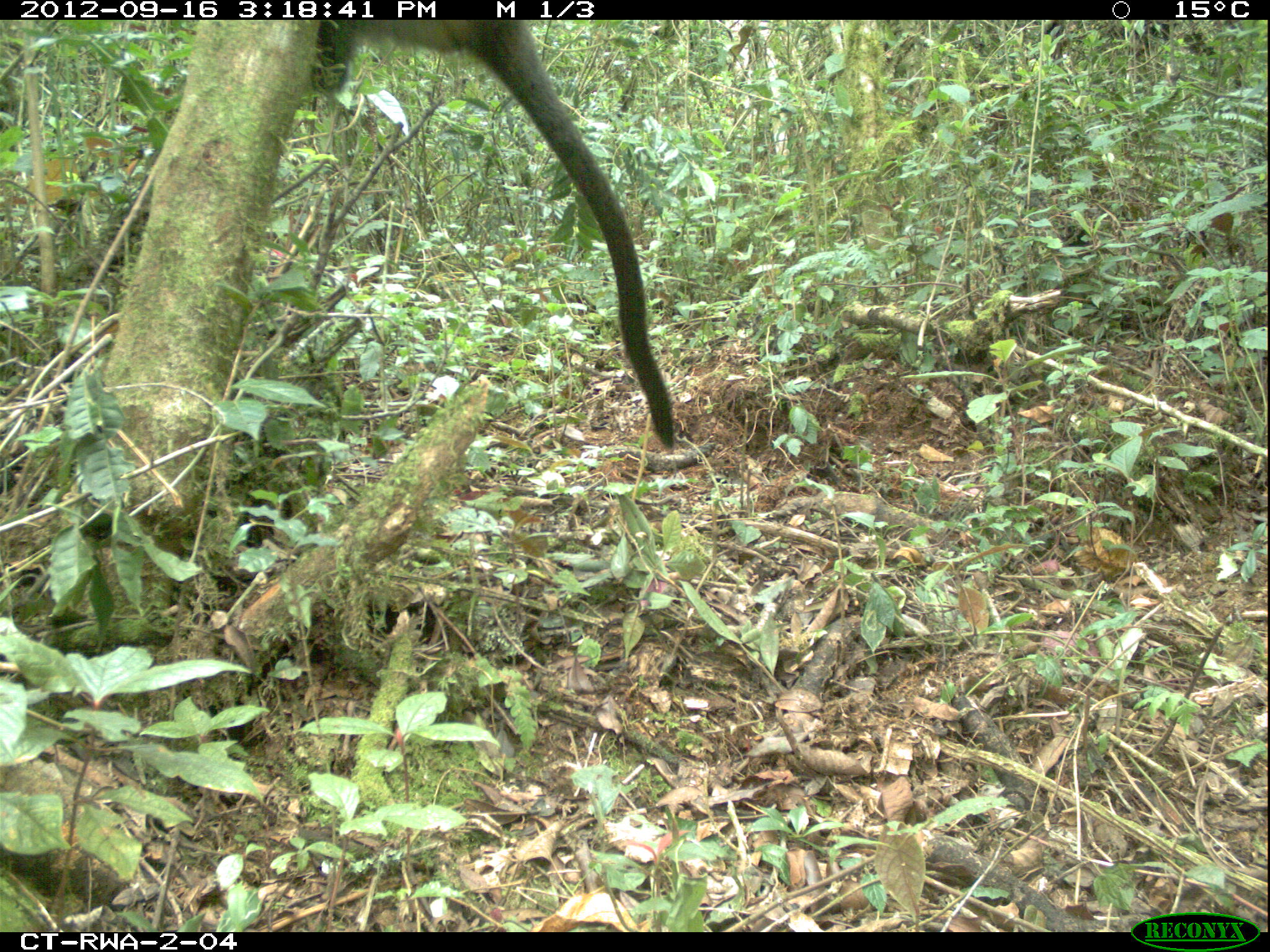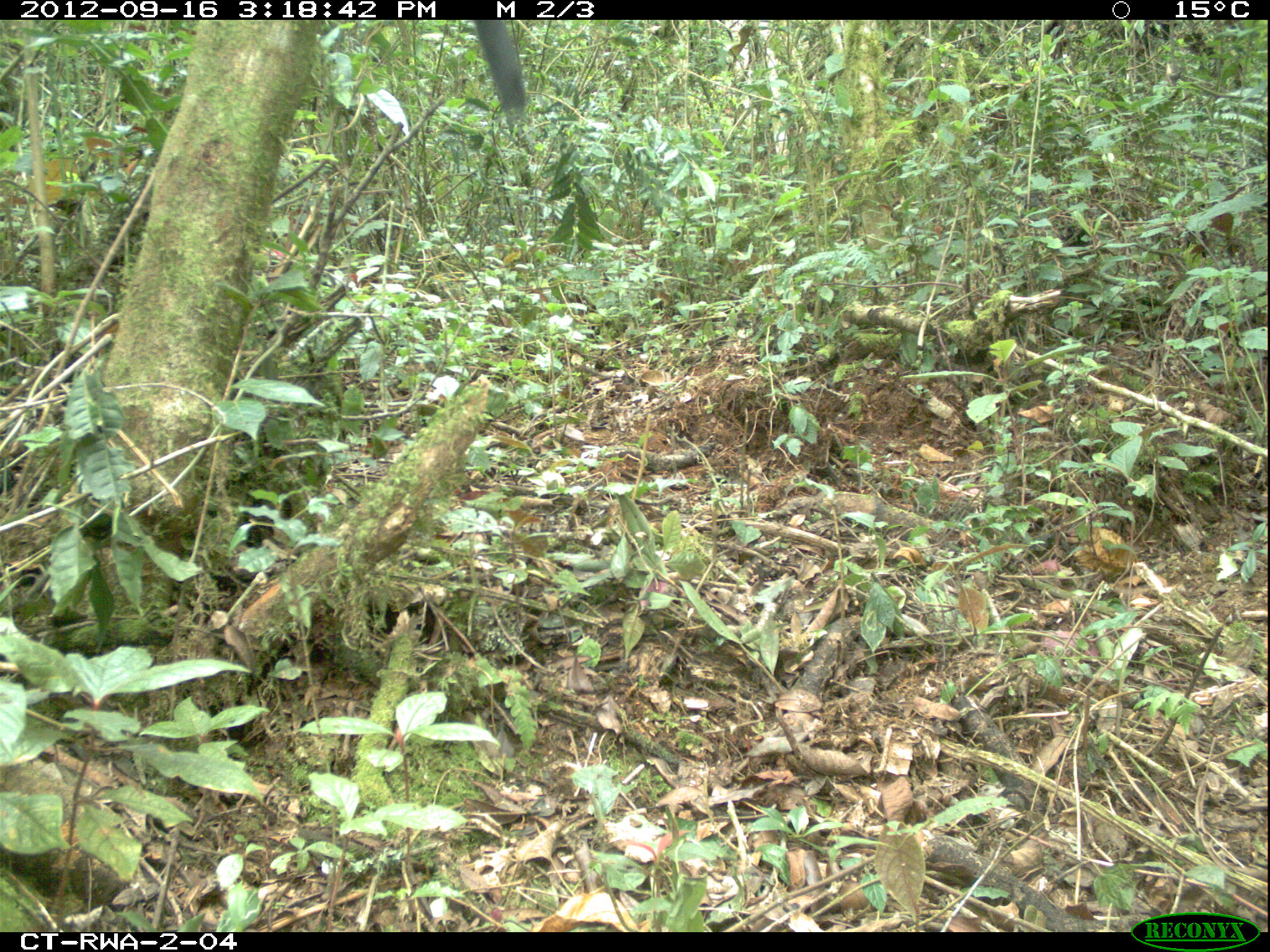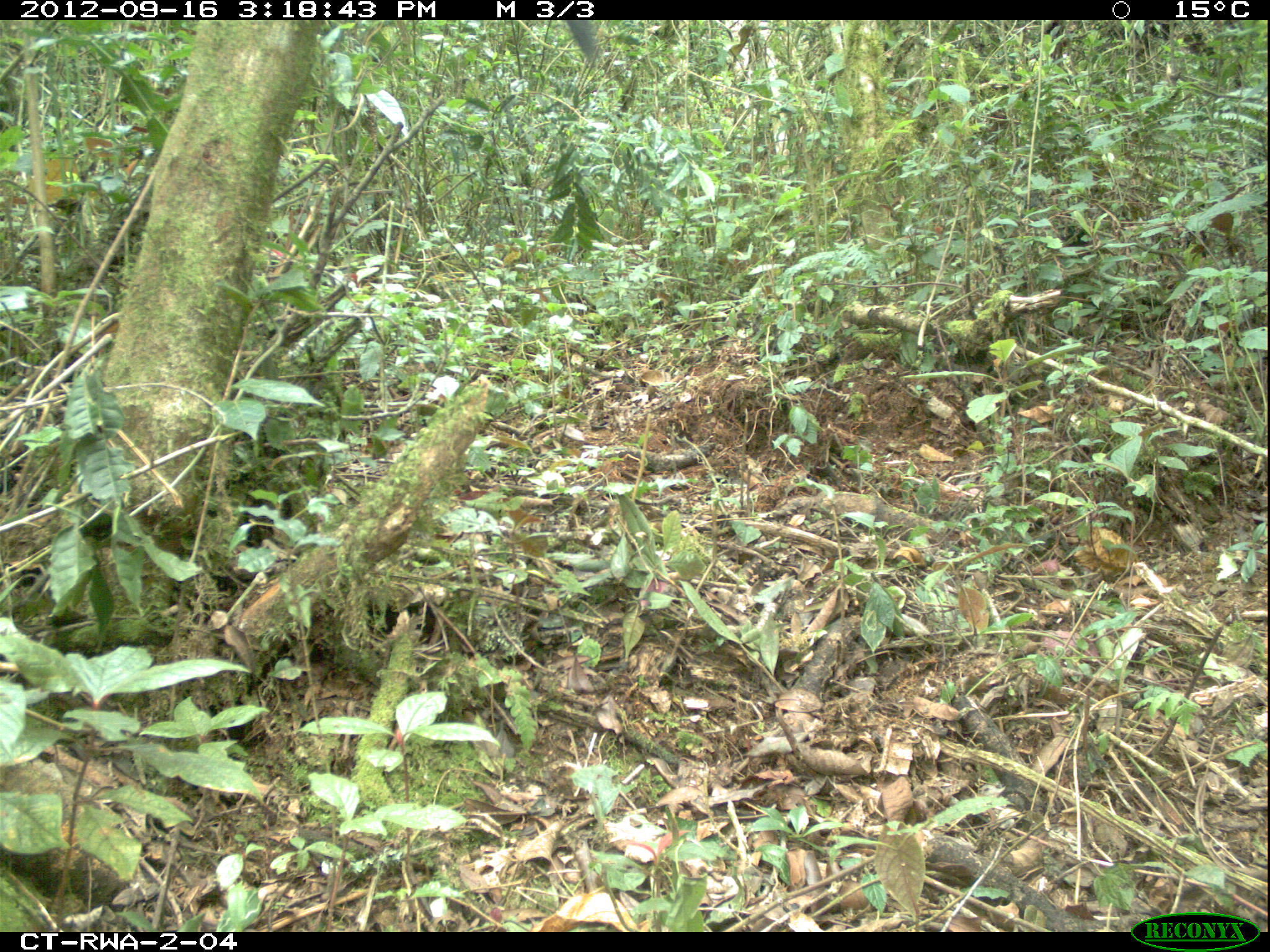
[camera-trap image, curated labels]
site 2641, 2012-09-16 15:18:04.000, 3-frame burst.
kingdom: Animalia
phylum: Chordata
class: Mammalia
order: Primates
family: Cercopithecidae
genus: Cercopithecus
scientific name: Cercopithecus mitis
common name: blue monkey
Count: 1.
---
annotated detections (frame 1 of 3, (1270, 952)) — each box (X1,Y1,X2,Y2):
cercopithecus mitis: (315,15,677,449)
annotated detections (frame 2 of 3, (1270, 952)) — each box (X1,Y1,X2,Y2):
cercopithecus mitis: (473,15,537,135)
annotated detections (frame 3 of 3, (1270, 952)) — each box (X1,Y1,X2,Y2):
cercopithecus mitis: (566,15,596,59)